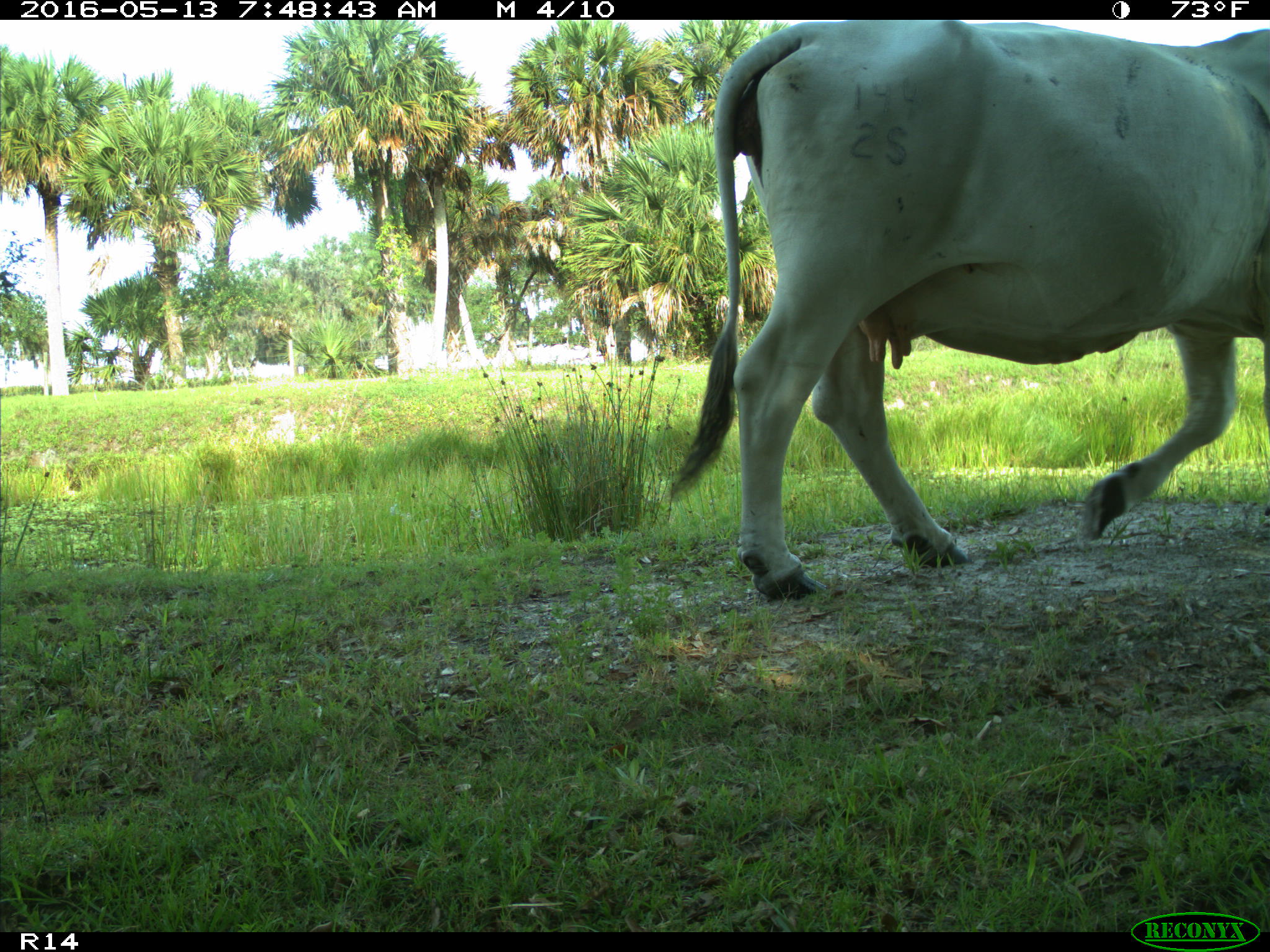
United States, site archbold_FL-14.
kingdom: Animalia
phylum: Chordata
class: Mammalia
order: Artiodactyla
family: Bovidae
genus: Bos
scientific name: Bos taurus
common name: domestic cow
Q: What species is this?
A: Bos taurus (domestic cow).